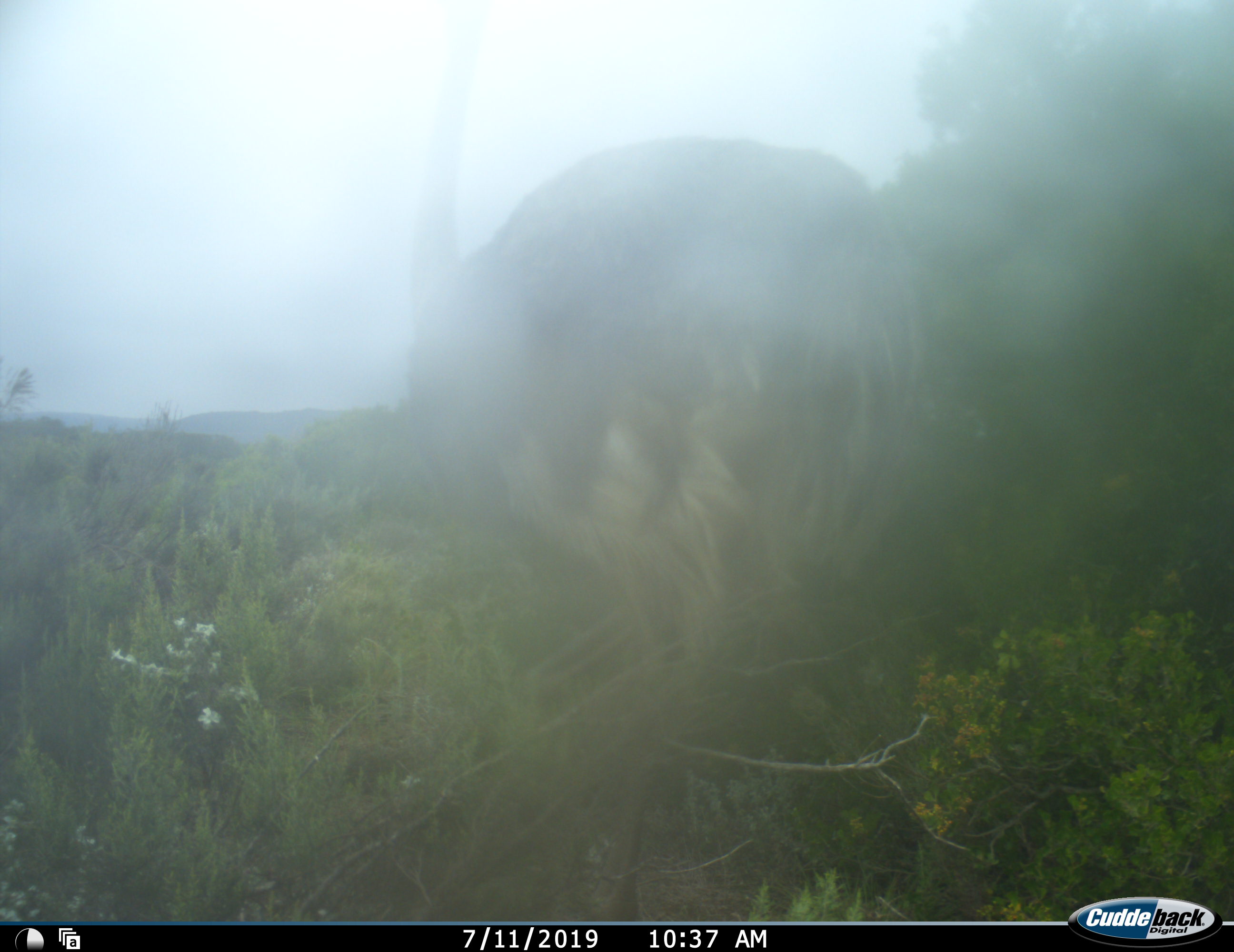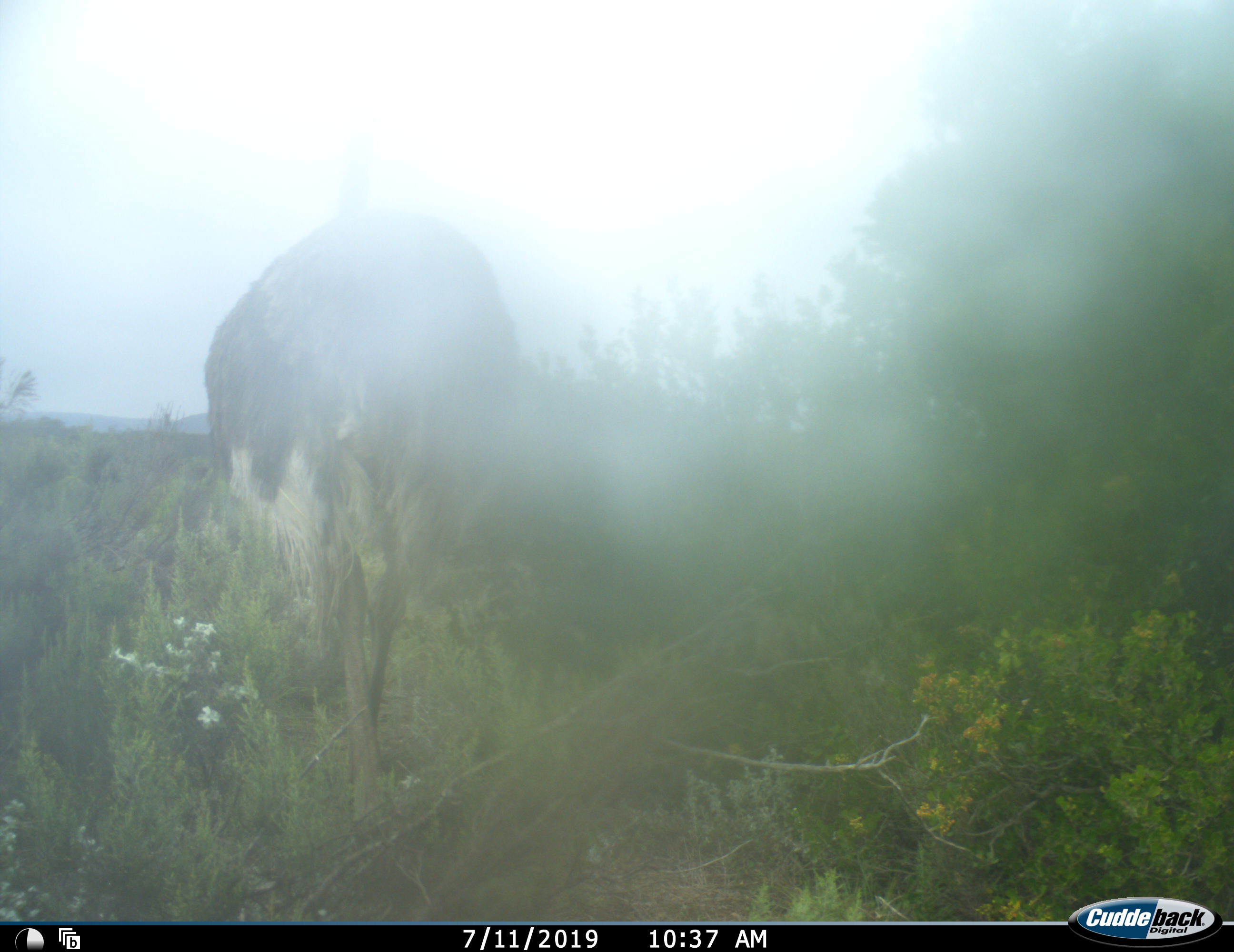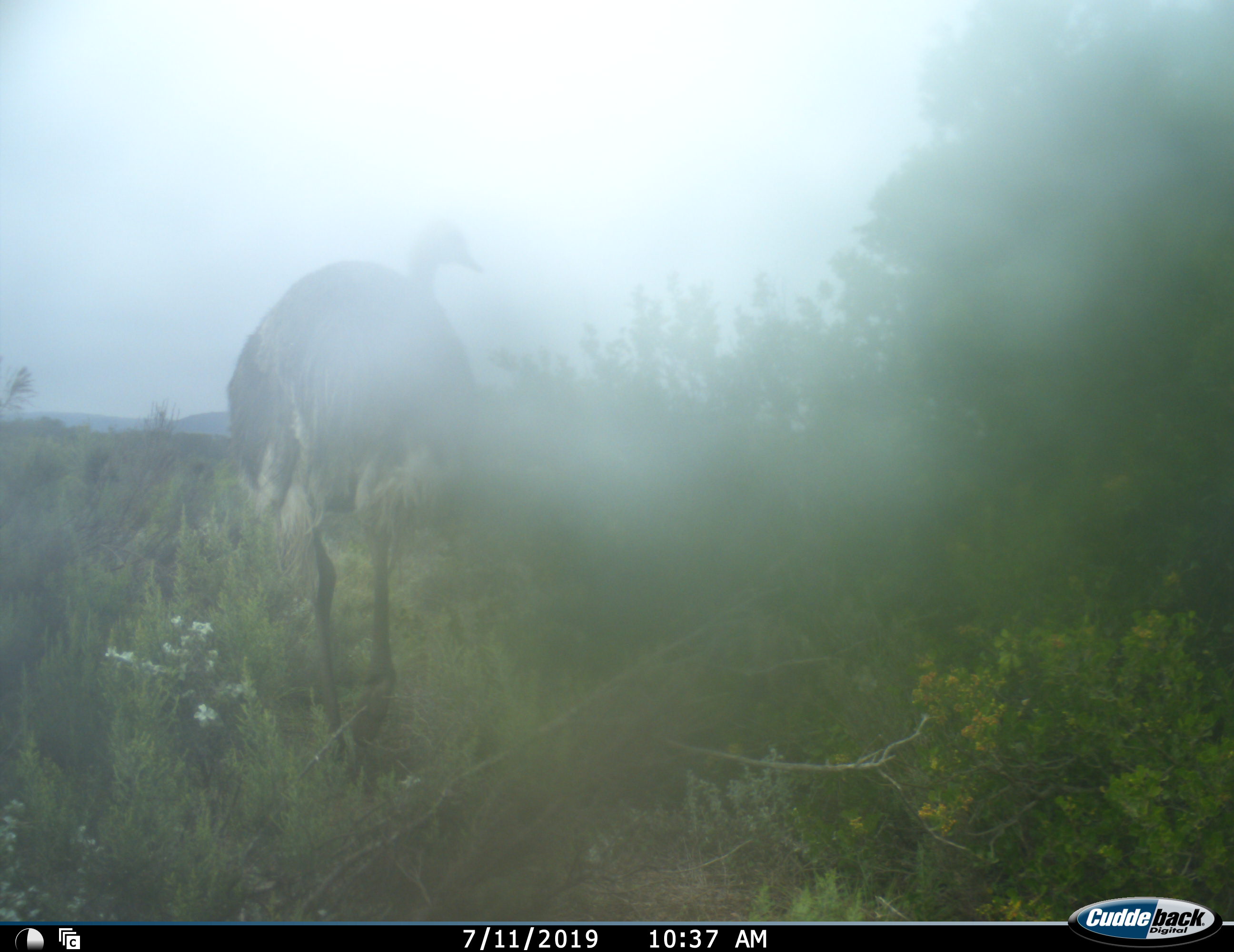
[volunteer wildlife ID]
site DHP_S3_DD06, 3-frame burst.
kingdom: Animalia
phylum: Chordata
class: Aves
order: Struthioniformes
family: Struthionidae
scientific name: Struthionidae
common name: ostrich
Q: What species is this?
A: Ostrich (Struthionidae).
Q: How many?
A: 1.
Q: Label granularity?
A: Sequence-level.